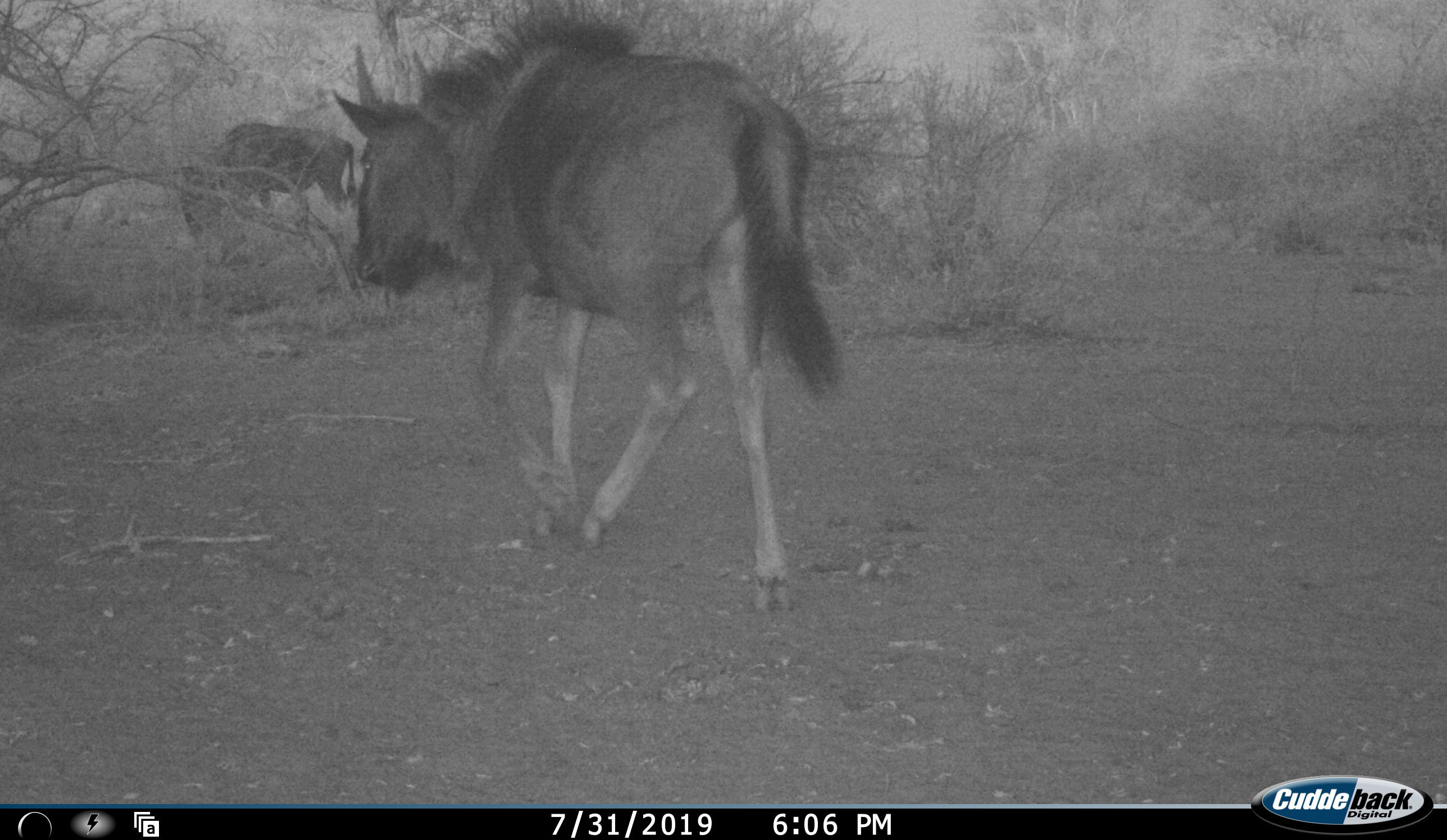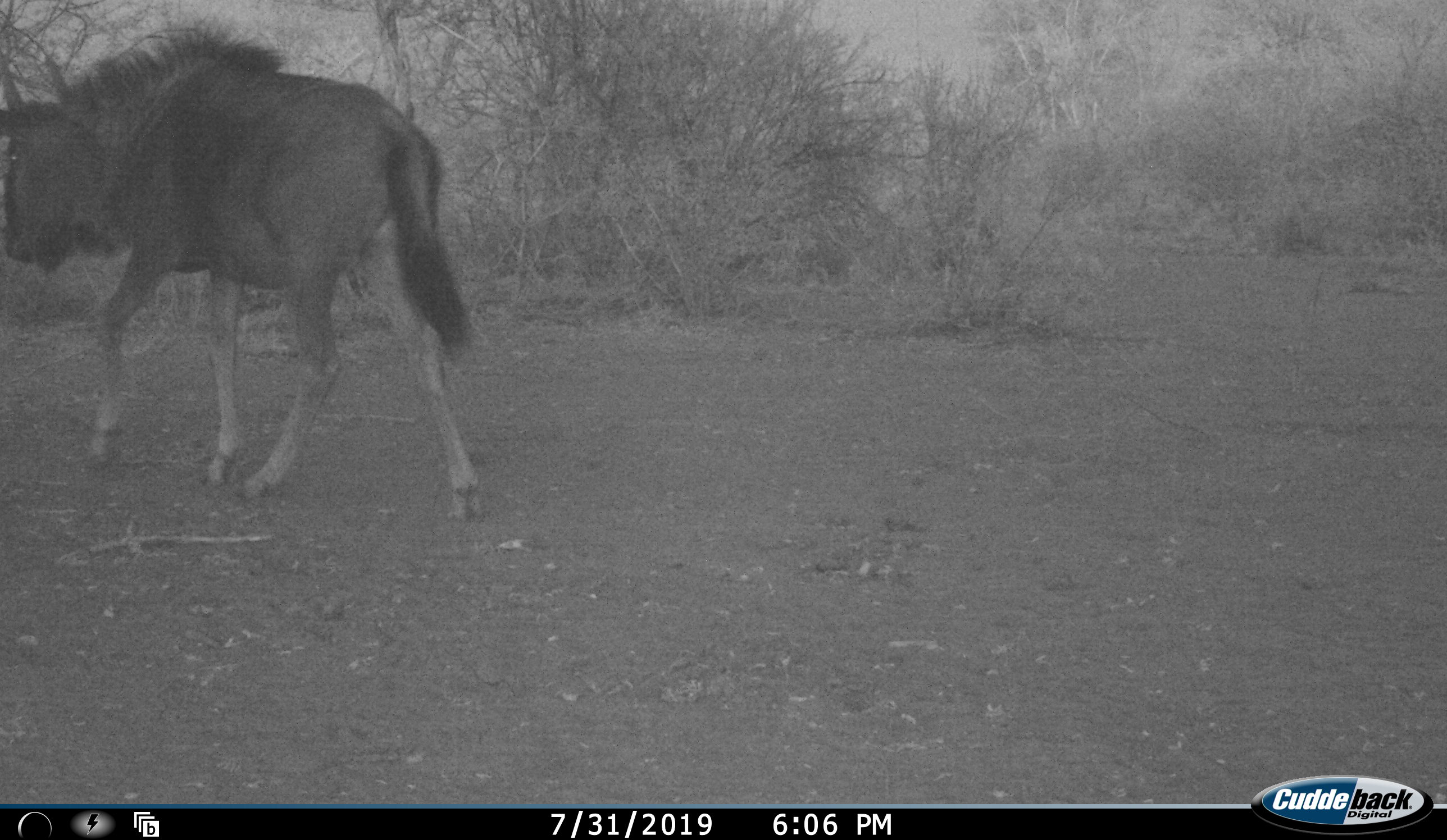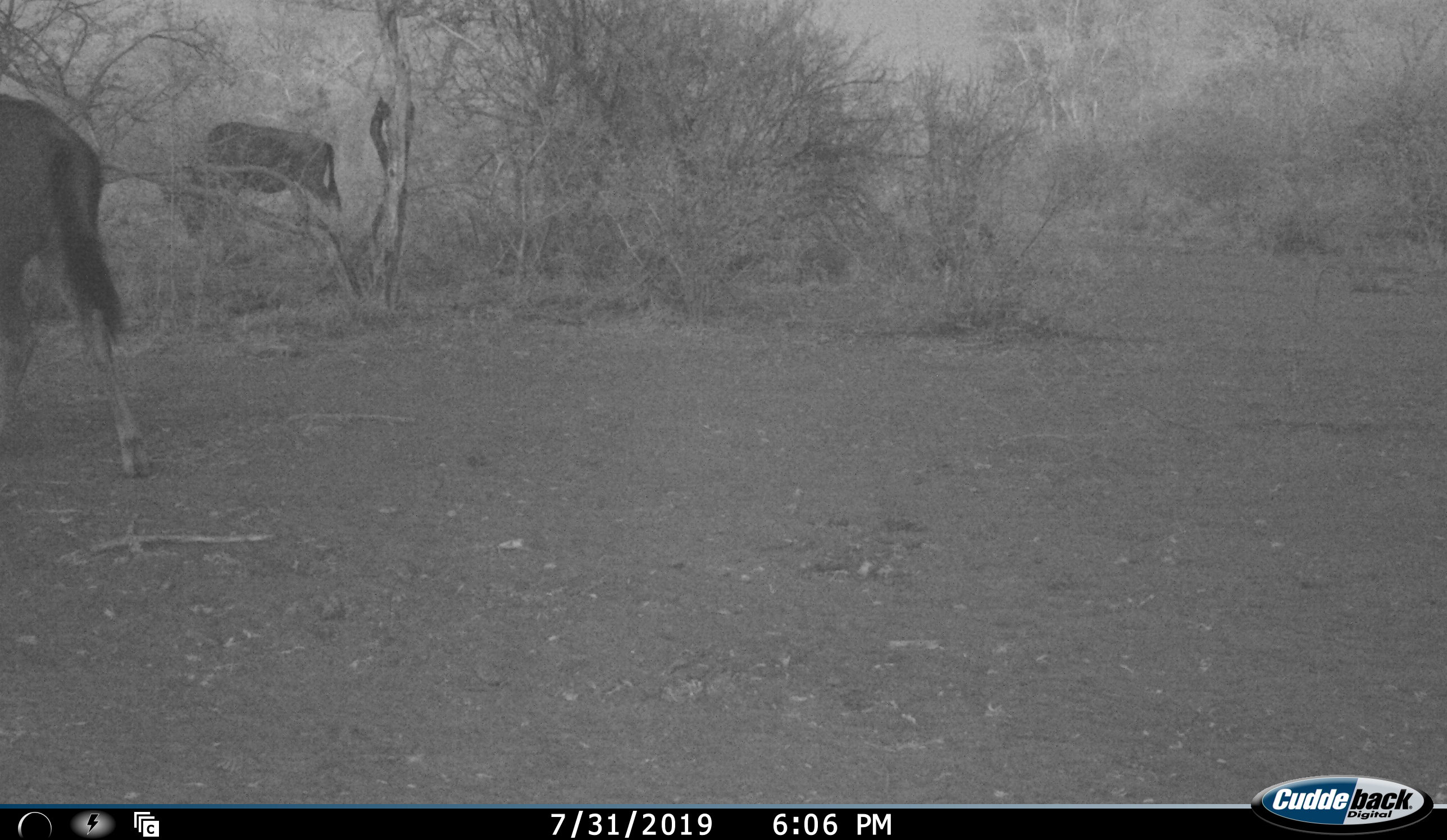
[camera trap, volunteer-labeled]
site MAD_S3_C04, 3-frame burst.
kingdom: Animalia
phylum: Chordata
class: Mammalia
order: Artiodactyla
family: Bovidae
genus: Connochaetes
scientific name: Connochaetes taurinus taurinus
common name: blue wildebeest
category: wildebeestblue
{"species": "wildebeestblue (blue wildebeest) (Connochaetes taurinus taurinus)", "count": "2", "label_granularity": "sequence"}